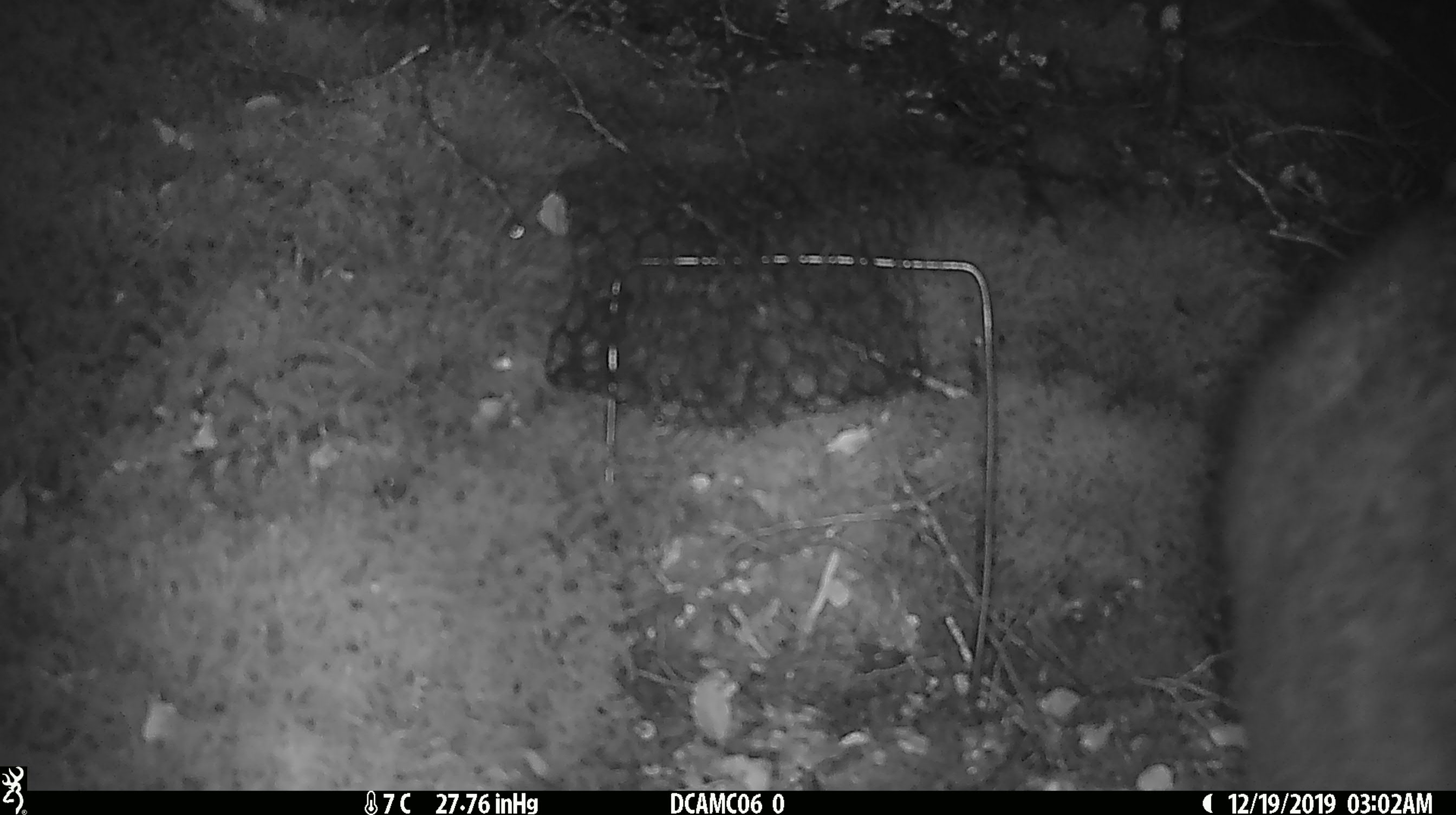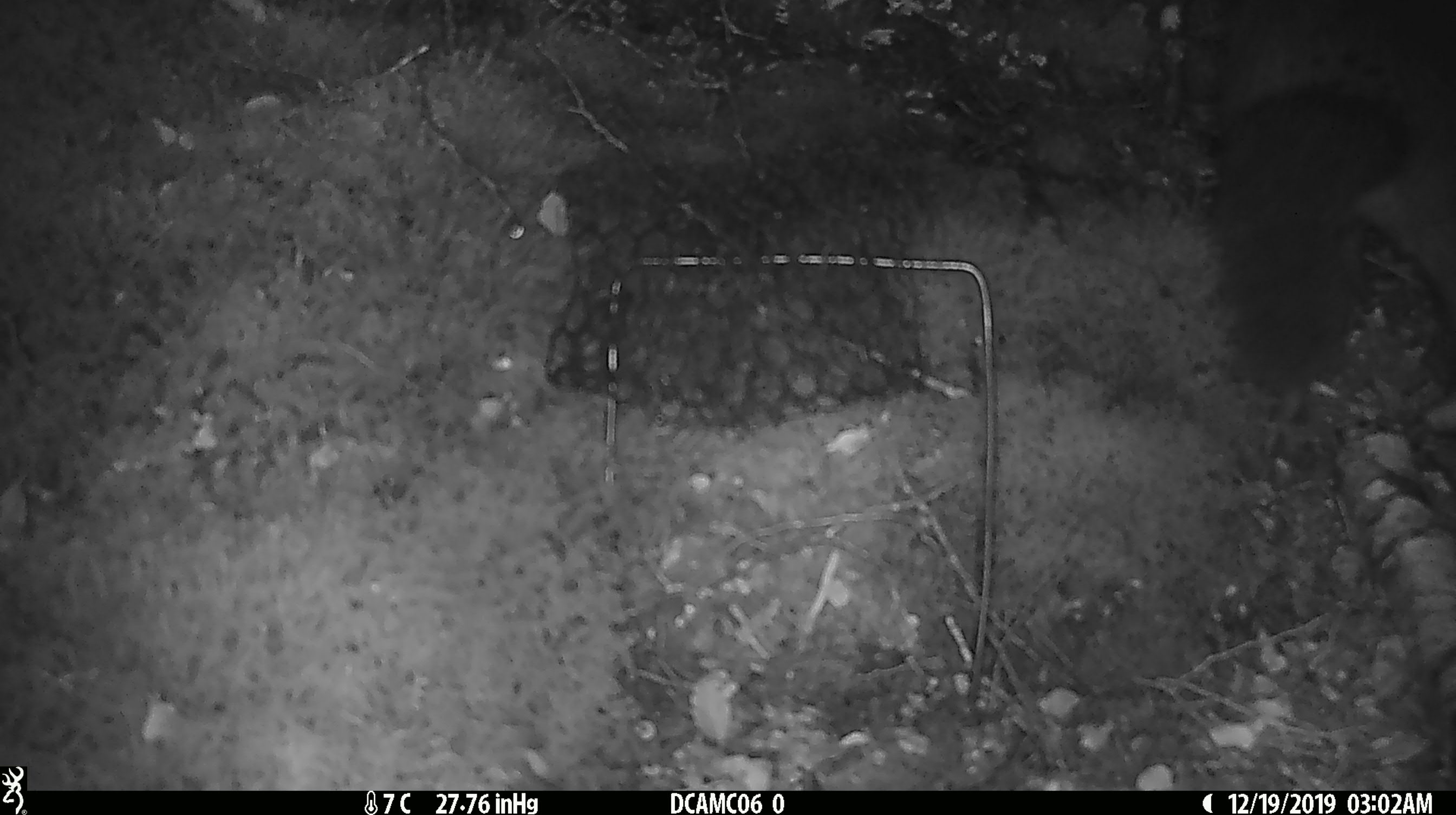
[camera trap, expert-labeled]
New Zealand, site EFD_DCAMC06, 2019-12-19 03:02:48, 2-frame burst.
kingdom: Animalia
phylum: Chordata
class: Mammalia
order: Diprotodontia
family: Phalangeridae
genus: Trichosurus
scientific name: Trichosurus vulpecula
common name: common brushtail possum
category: possum